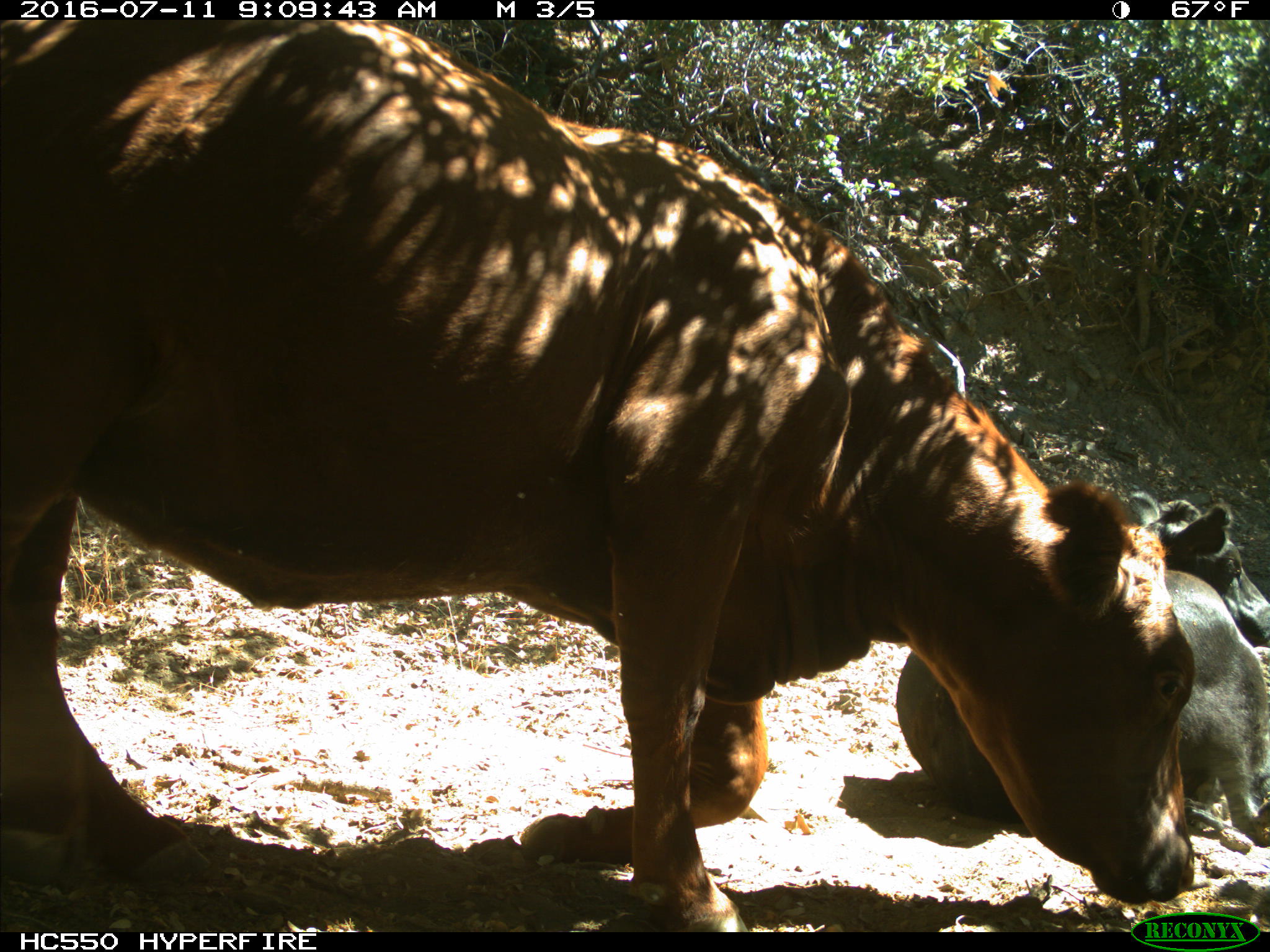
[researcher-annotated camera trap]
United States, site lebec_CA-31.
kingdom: Animalia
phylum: Chordata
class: Mammalia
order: Artiodactyla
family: Bovidae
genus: Bos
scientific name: Bos taurus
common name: domestic cow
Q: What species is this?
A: Bos taurus (domestic cow).